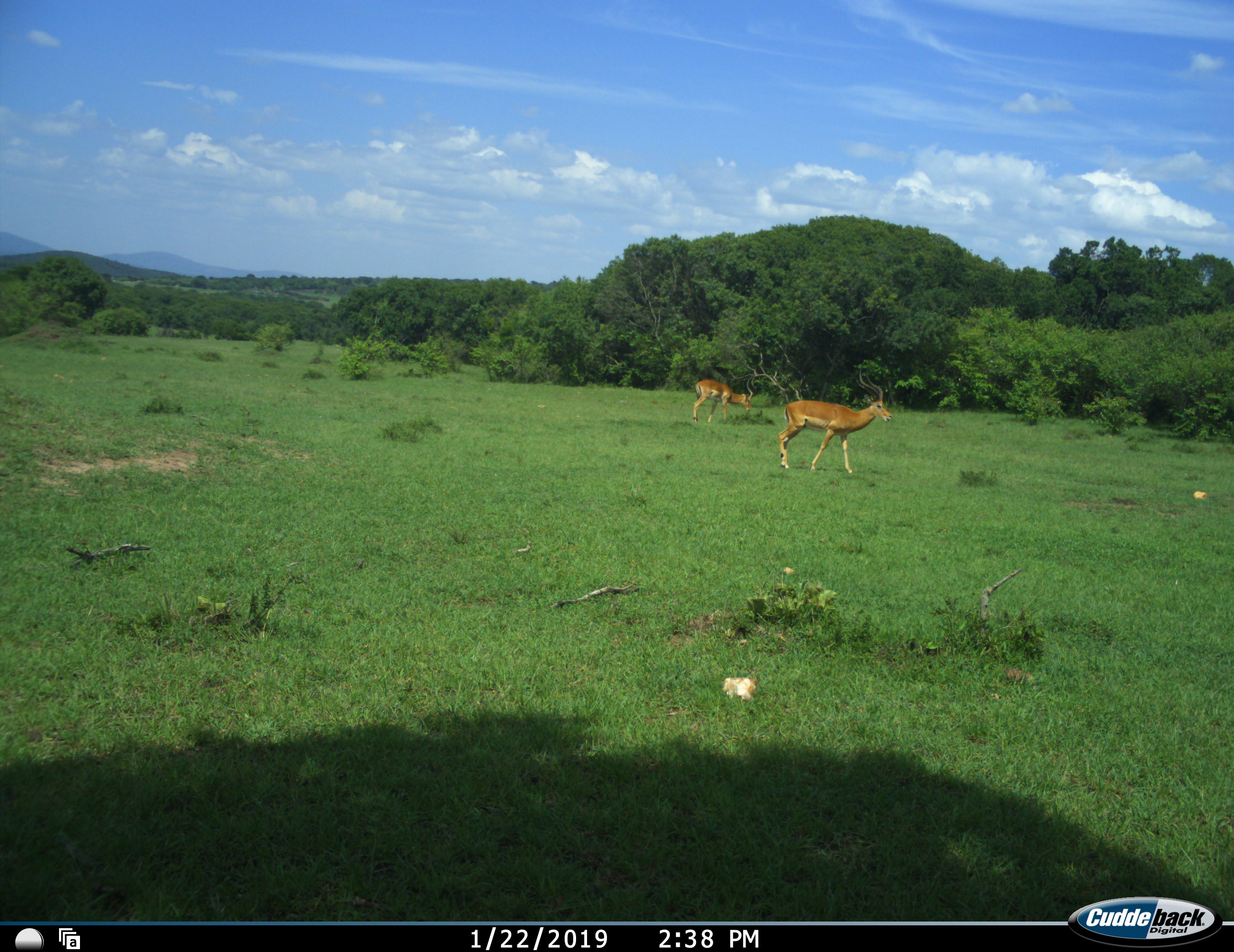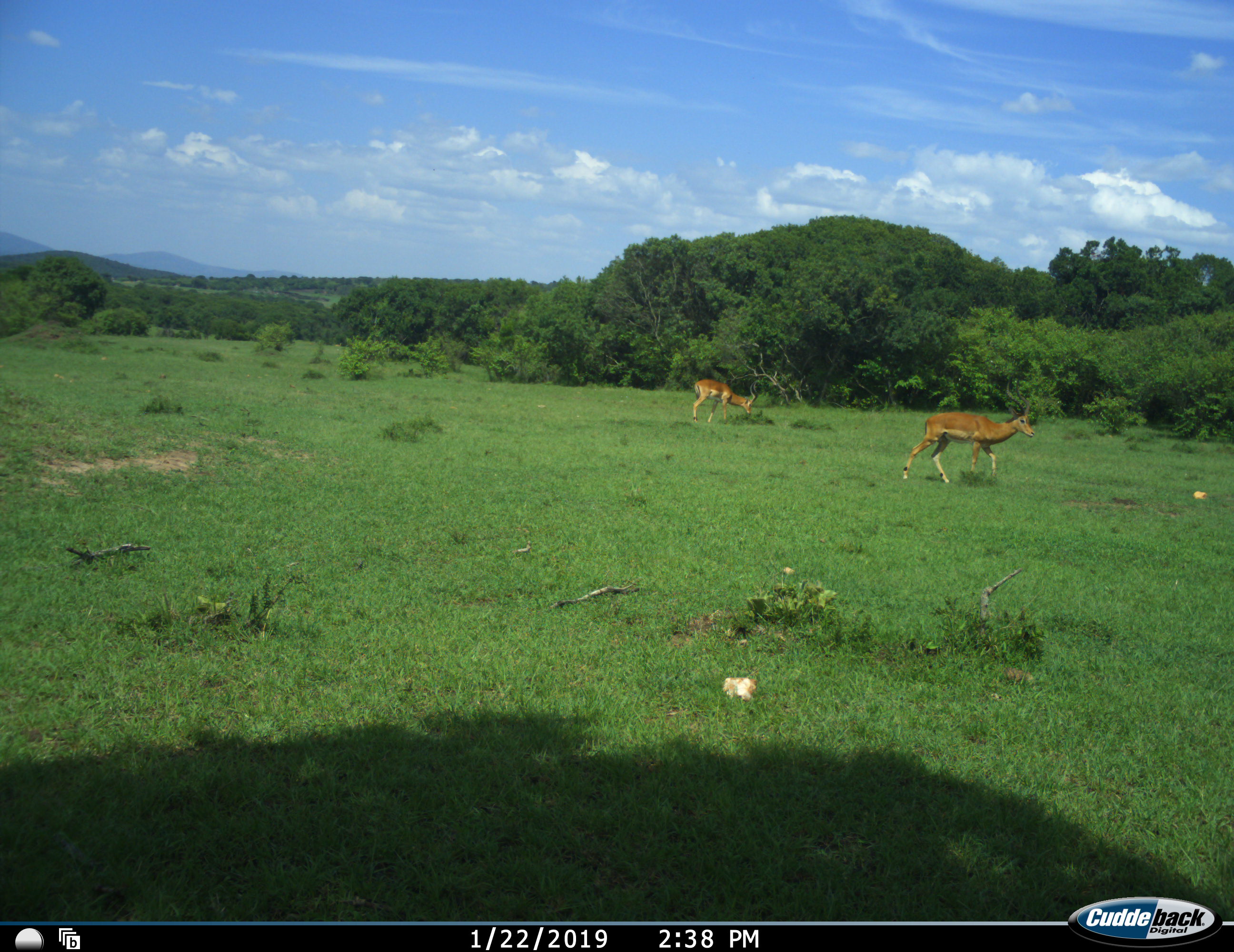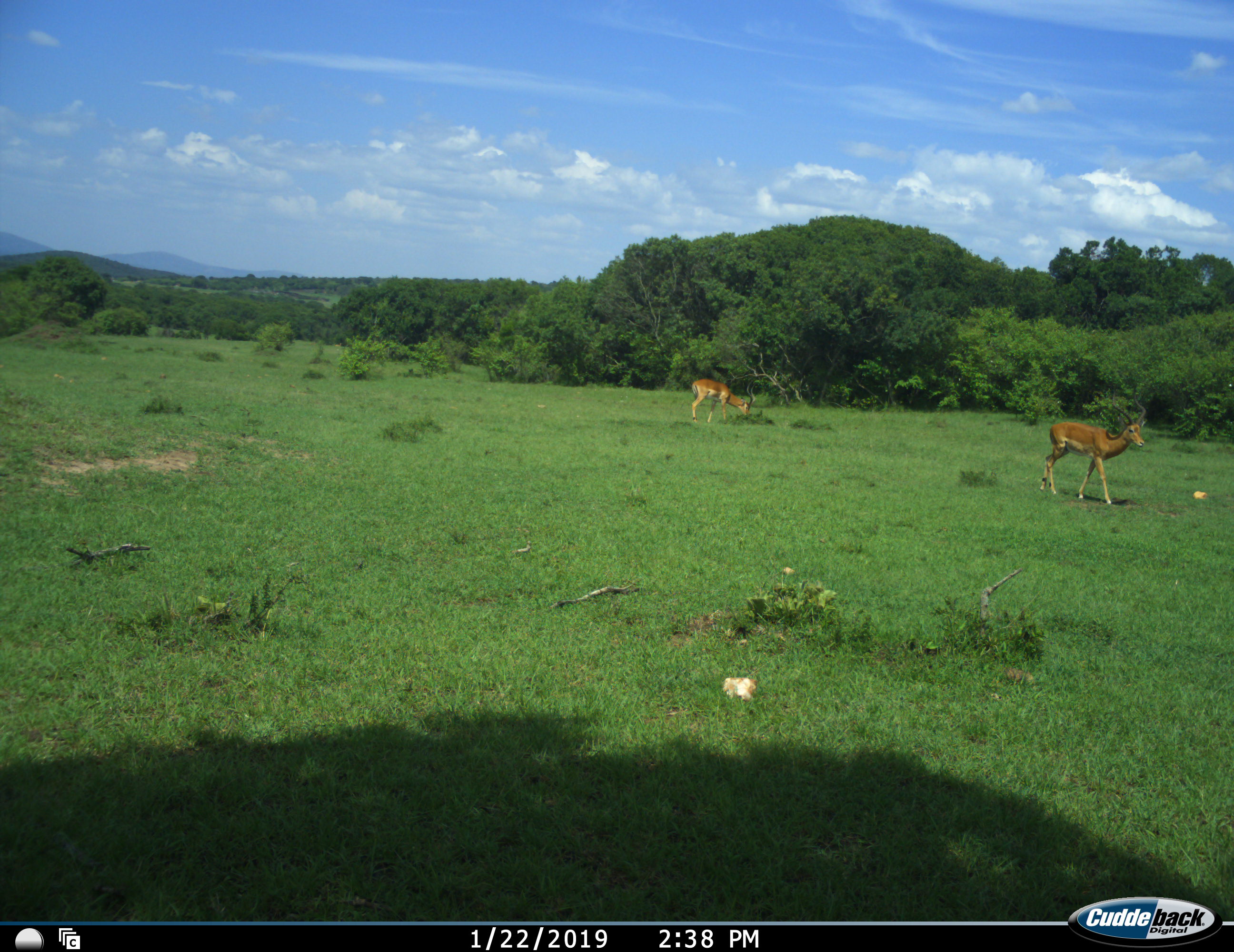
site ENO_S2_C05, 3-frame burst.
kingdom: Animalia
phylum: Chordata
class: Mammalia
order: Artiodactyla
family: Bovidae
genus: Aepyceros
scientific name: Aepyceros melampus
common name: impala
Impala (Aepyceros melampus), count 2. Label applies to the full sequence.